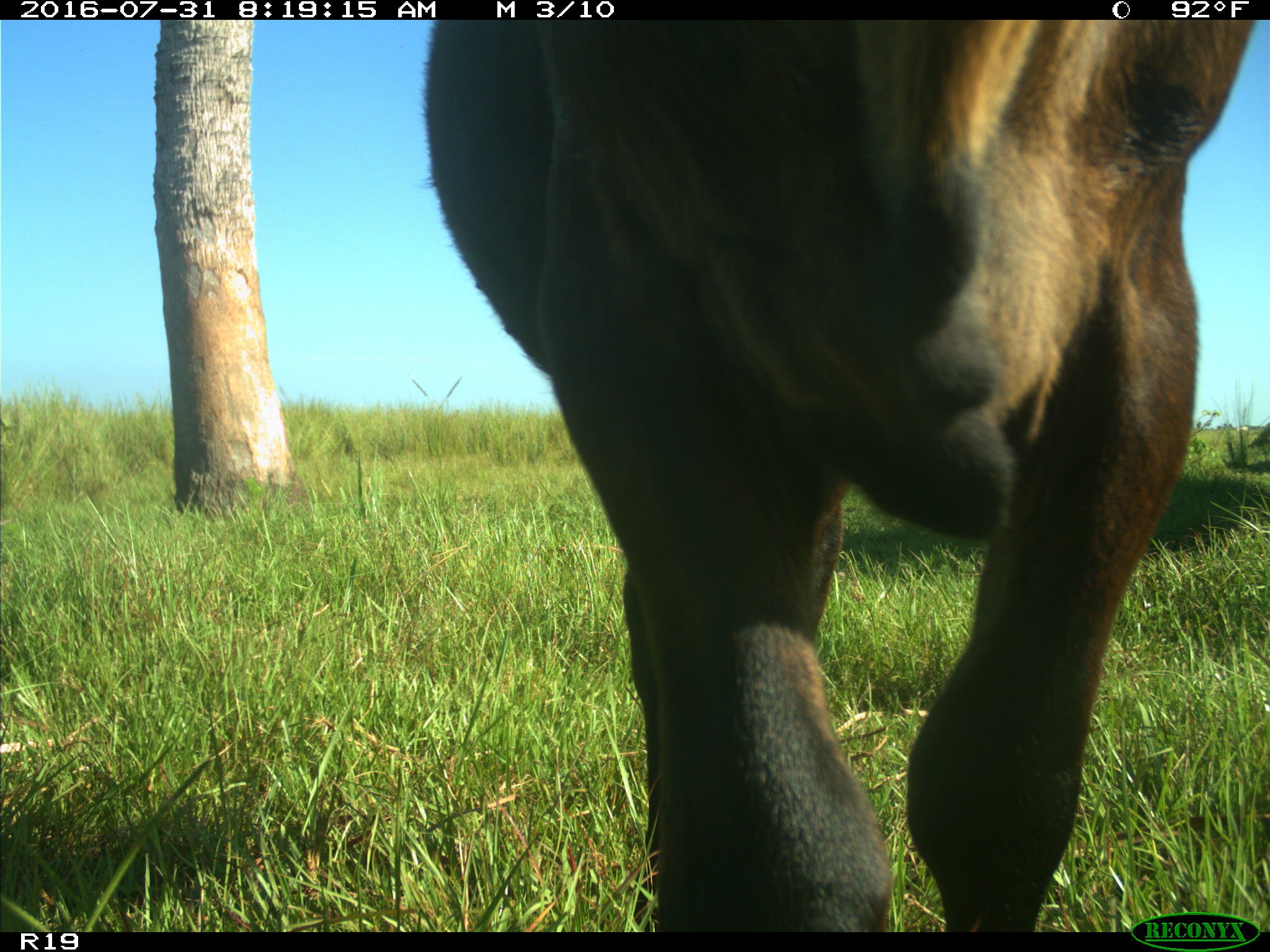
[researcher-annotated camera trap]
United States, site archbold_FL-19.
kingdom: Animalia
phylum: Chordata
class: Mammalia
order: Artiodactyla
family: Bovidae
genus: Bos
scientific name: Bos taurus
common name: domestic cow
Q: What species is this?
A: Bos taurus (domestic cow).